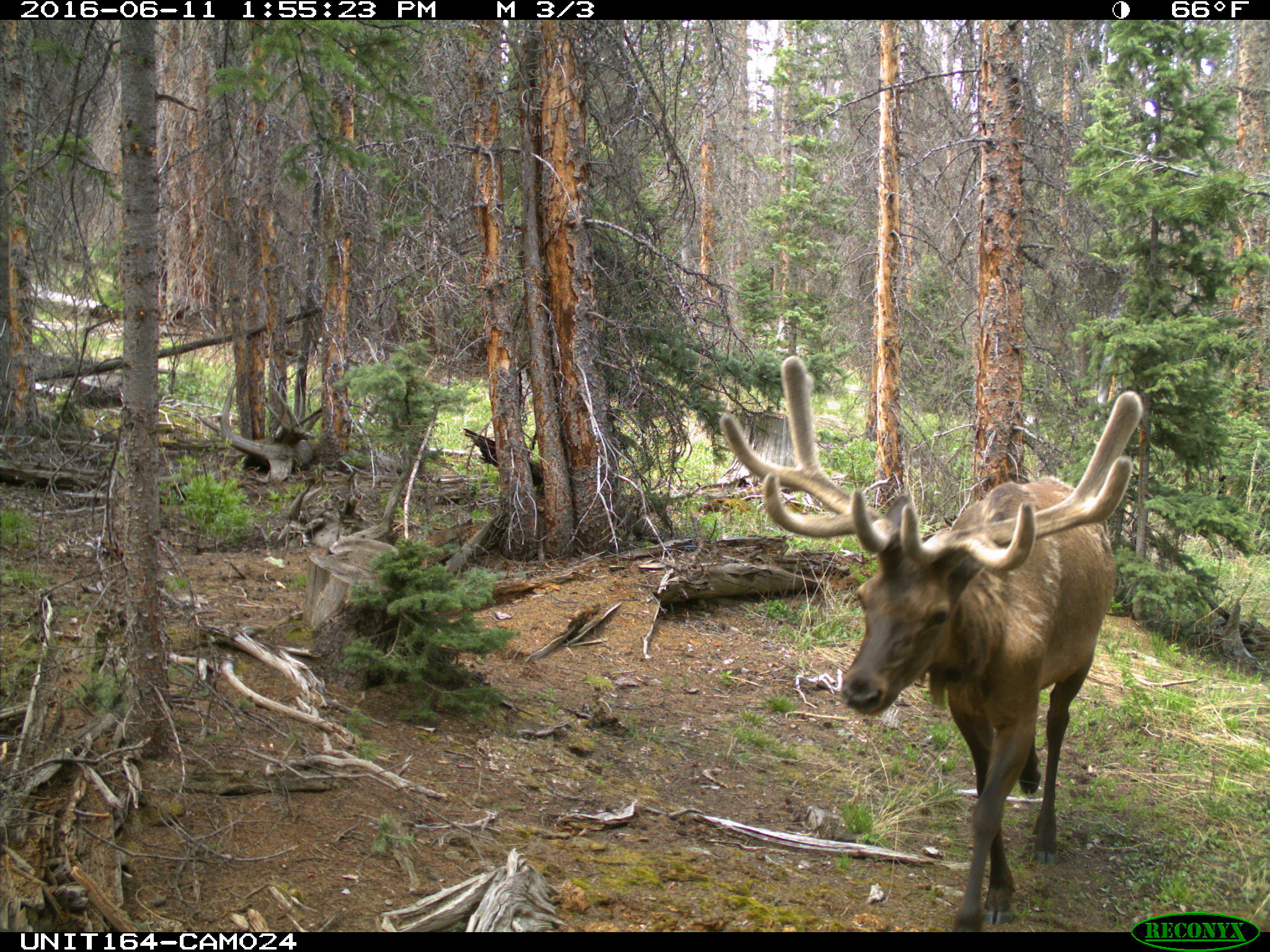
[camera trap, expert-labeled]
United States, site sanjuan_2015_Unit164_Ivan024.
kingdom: Animalia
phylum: Chordata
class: Mammalia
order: Artiodactyla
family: Cervidae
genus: Cervus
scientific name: Cervus elaphus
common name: red deer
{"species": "Cervus elaphus (red deer)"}